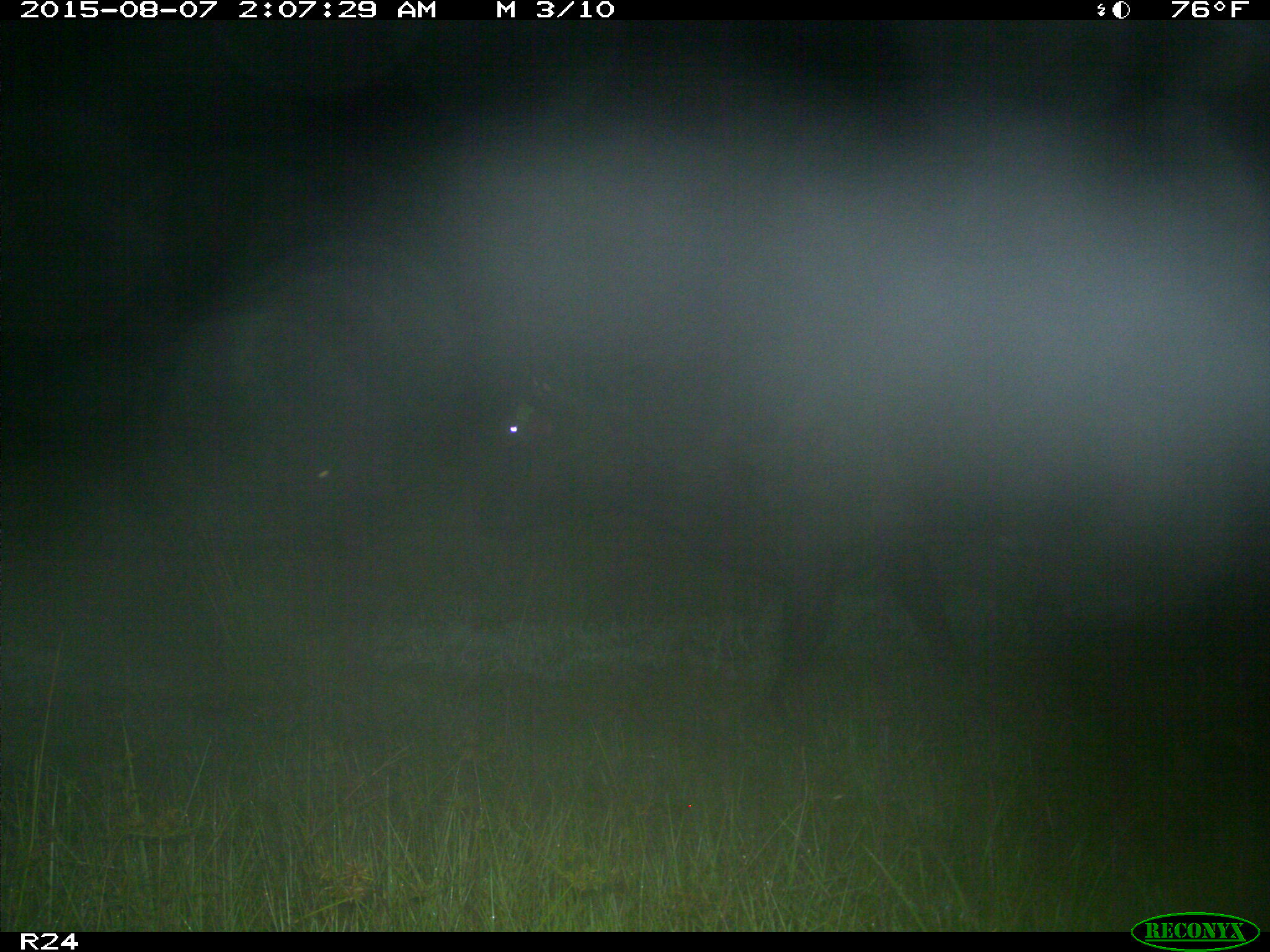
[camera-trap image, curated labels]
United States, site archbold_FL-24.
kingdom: Animalia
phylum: Chordata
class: Mammalia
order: Artiodactyla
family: Bovidae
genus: Bos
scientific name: Bos taurus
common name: domestic cow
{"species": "Bos taurus (domestic cow)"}